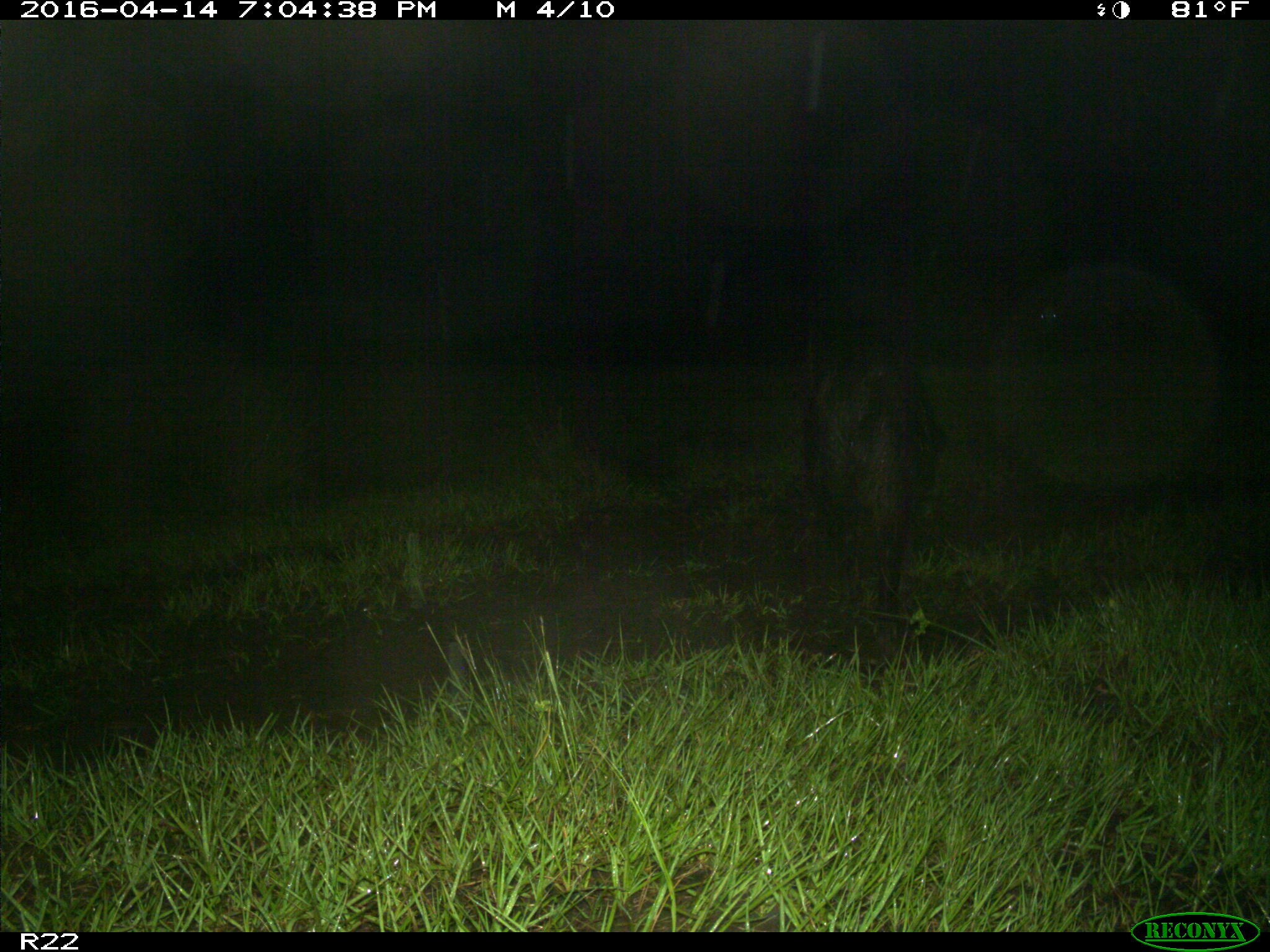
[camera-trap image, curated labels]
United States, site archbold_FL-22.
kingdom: Animalia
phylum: Chordata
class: Mammalia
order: Artiodactyla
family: Suidae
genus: Sus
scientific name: Sus scrofa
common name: wild boar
Sus scrofa (wild boar).